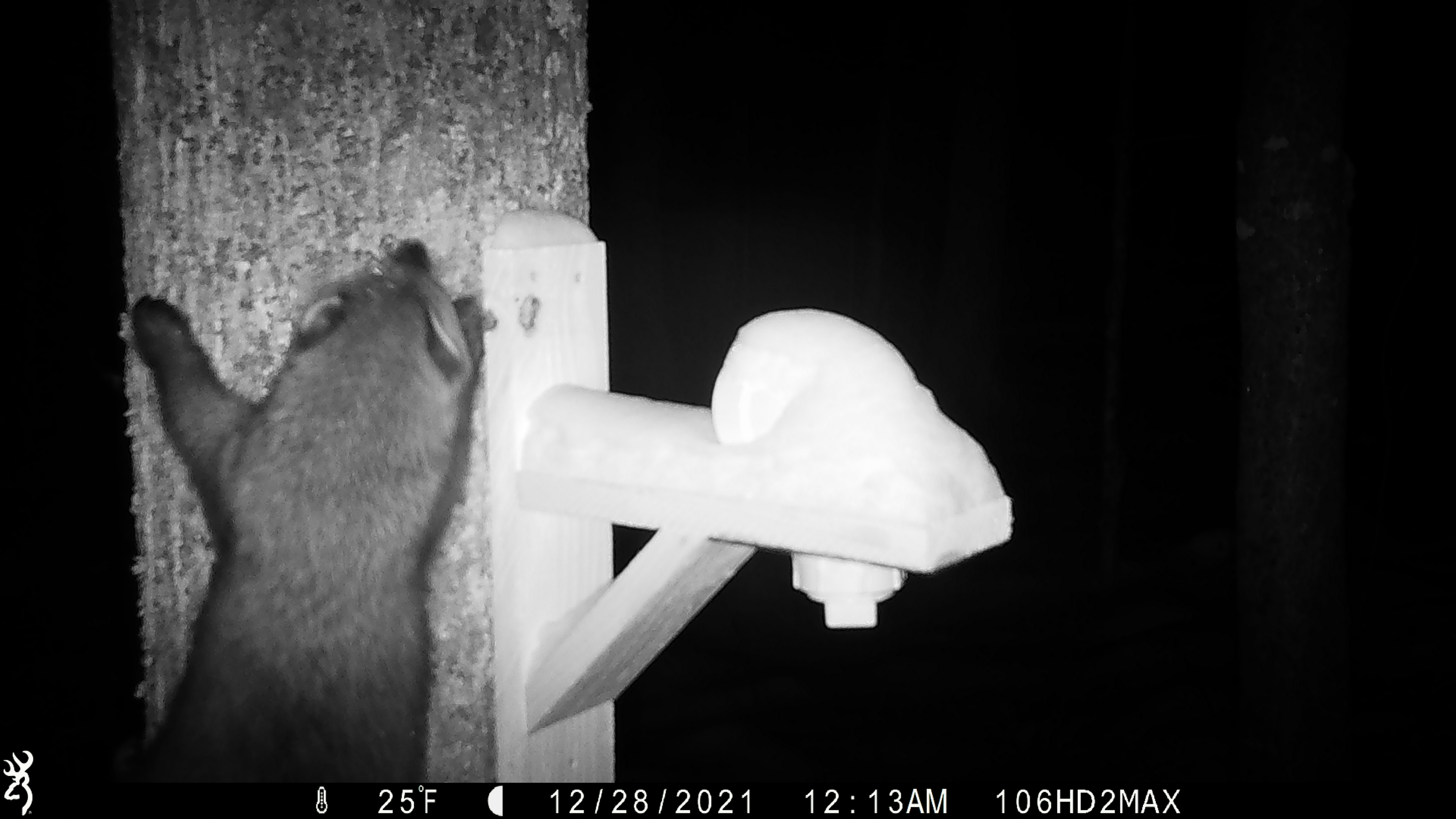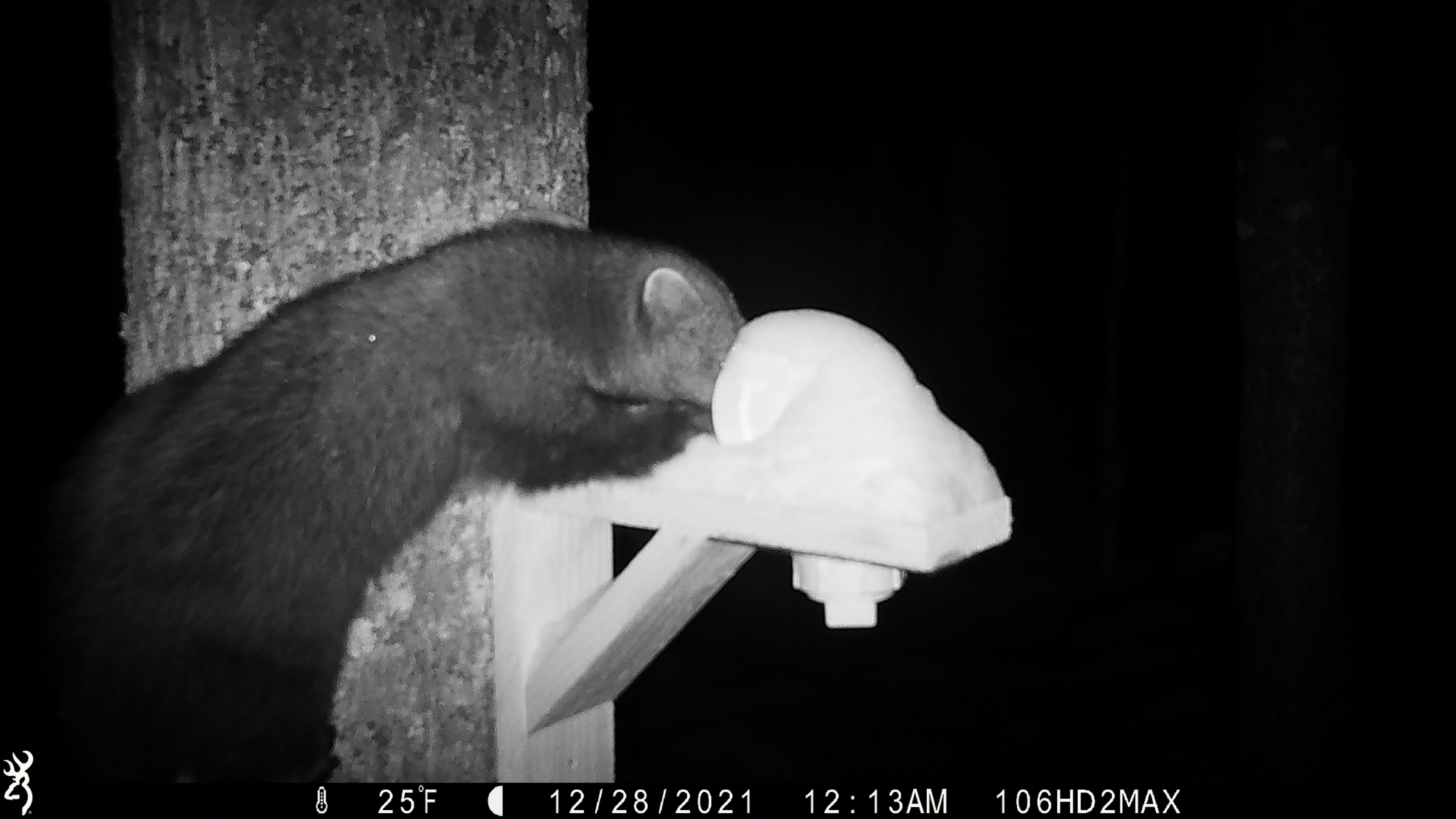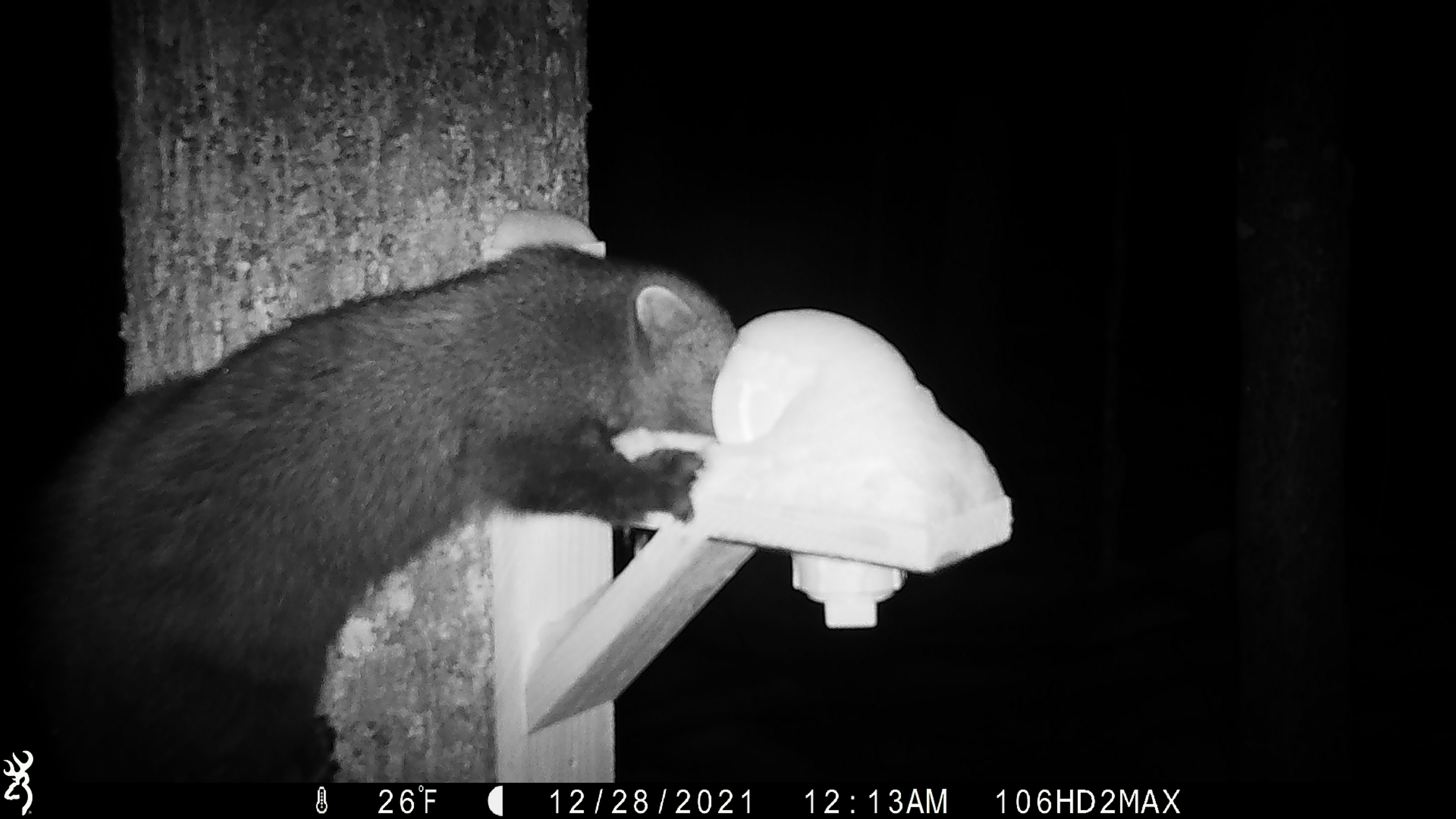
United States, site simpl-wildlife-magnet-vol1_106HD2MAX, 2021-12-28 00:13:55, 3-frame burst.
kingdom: Animalia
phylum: Chordata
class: Mammalia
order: Carnivora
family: Mustelidae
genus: Pekania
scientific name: Pekania pennanti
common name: fisher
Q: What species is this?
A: Fisher (Pekania pennanti).